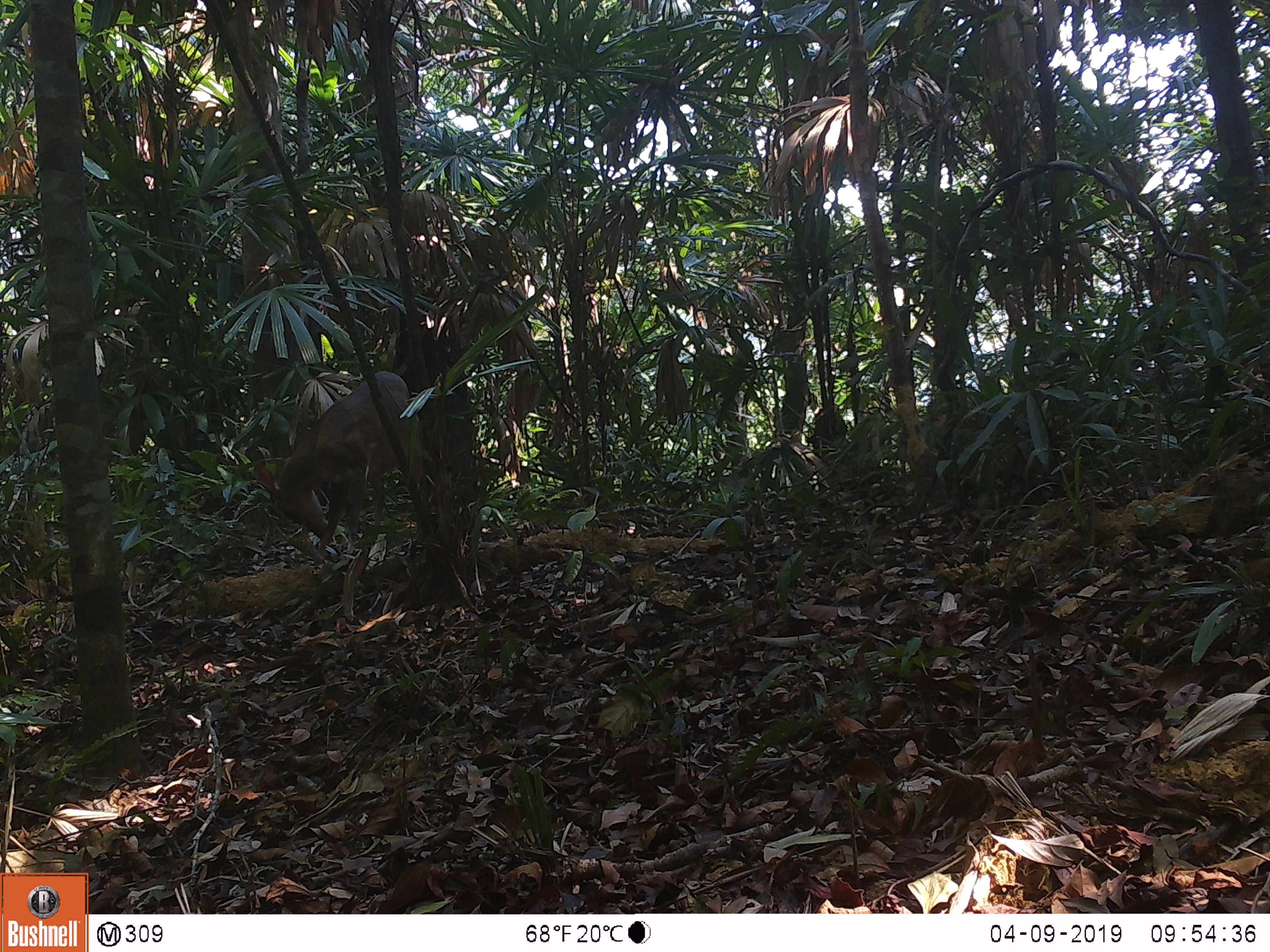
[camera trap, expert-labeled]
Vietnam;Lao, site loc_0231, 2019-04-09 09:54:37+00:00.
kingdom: Animalia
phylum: Chordata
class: Mammalia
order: Artiodactyla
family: Cervidae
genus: Muntiacus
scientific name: Muntiacus vuquangensis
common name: large-antlered muntjac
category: large antlered muntjac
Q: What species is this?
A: Large antlered muntjac (large-antlered muntjac) (Muntiacus vuquangensis).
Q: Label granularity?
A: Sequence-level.